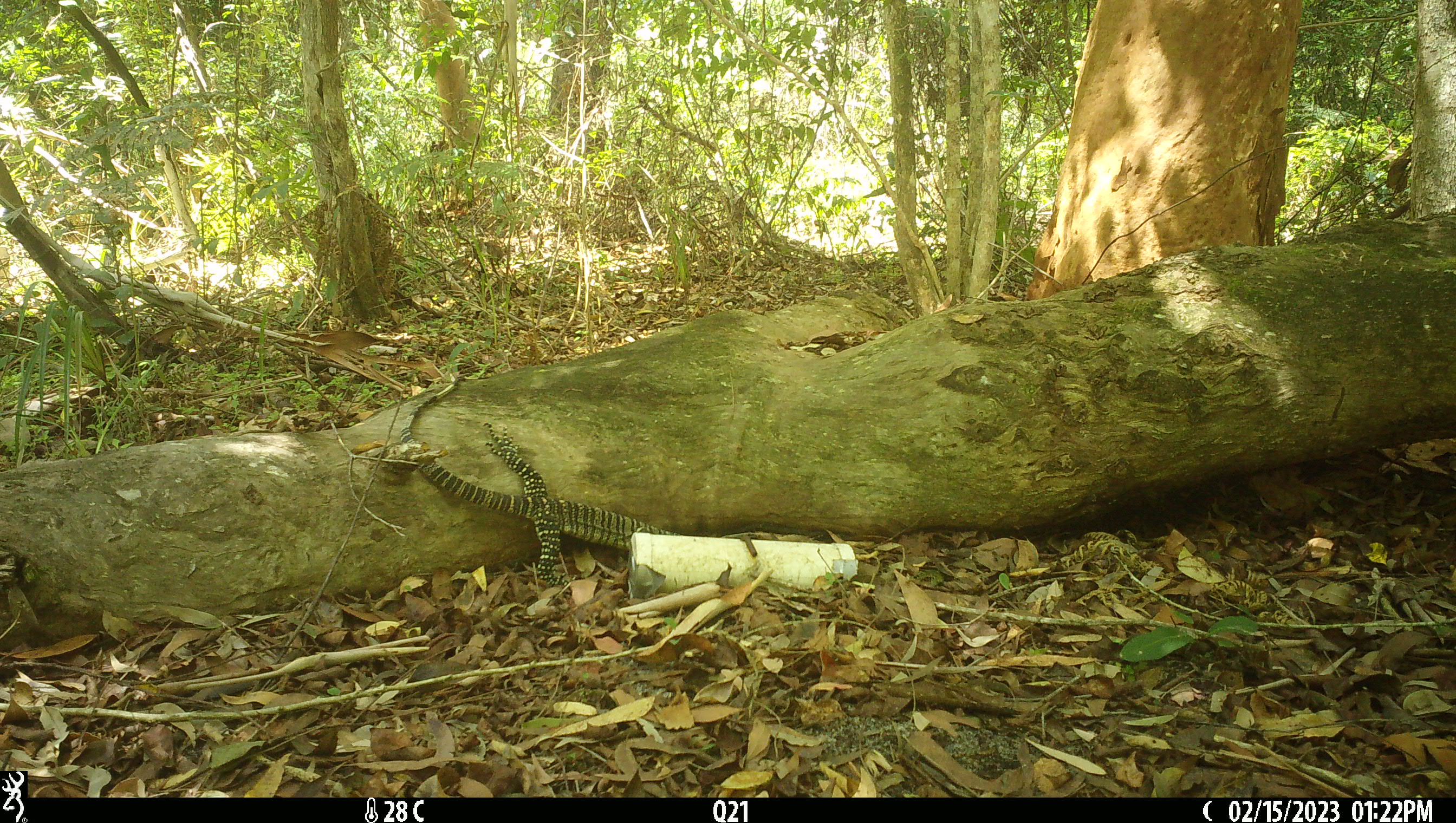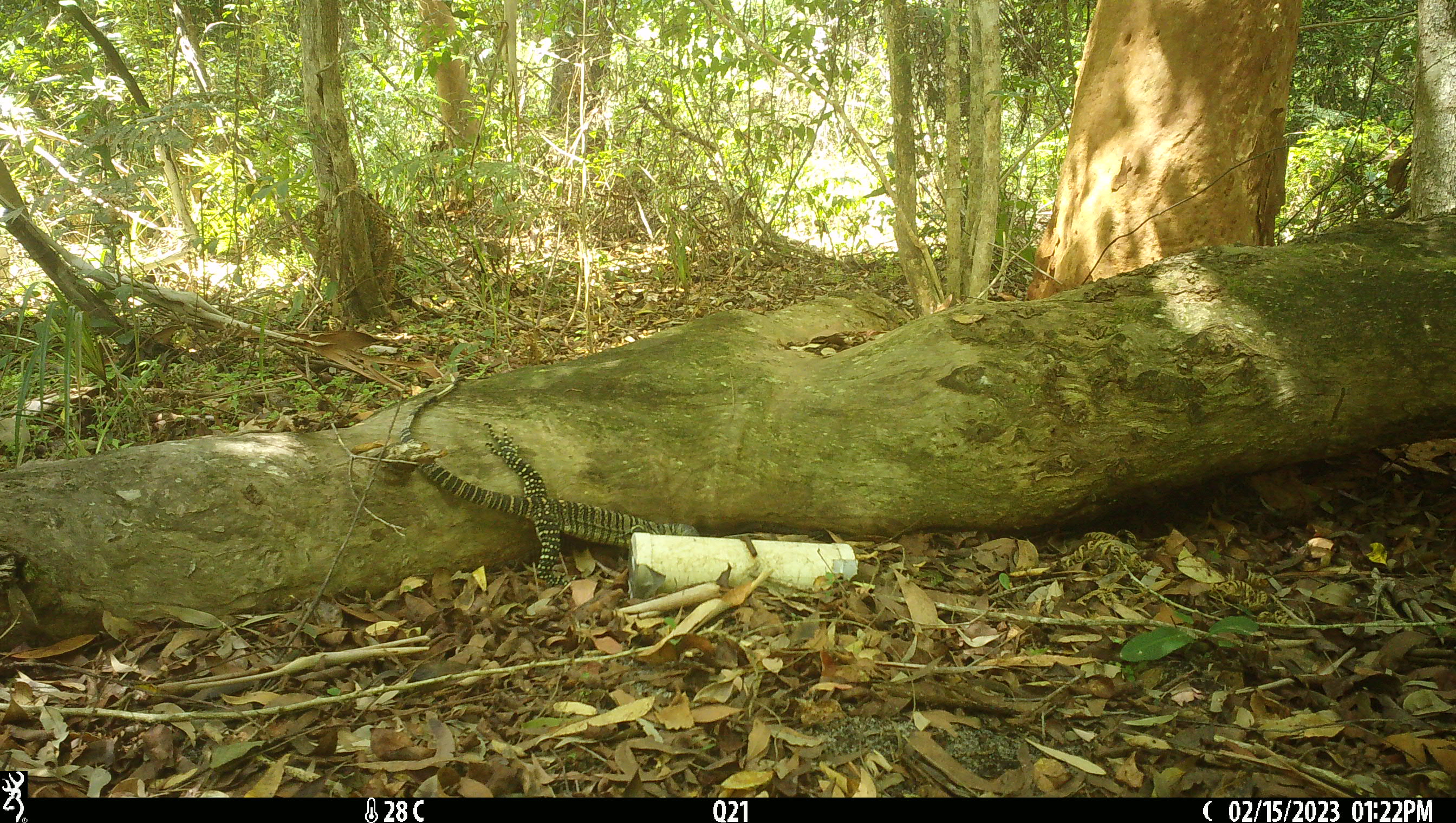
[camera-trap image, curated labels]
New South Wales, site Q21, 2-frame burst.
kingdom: Animalia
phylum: Chordata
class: Reptilia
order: Squamata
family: Varanidae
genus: Varanus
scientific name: Varanus varius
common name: lace monitor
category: goanna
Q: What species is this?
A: Goanna (lace monitor) (Varanus varius).